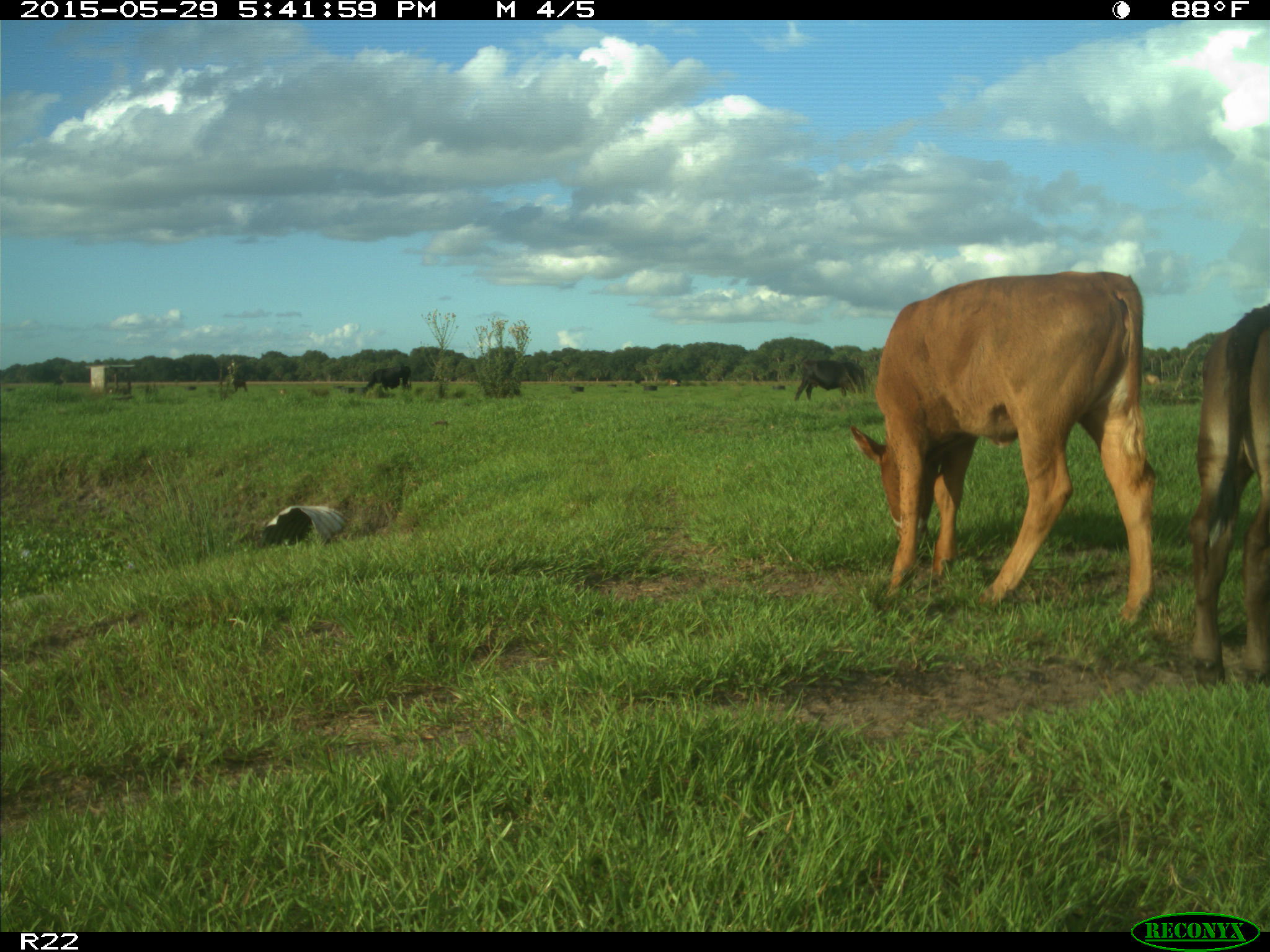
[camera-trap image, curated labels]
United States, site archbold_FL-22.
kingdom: Animalia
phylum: Chordata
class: Mammalia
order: Artiodactyla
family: Bovidae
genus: Bos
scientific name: Bos taurus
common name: domestic cow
Bos taurus (domestic cow).